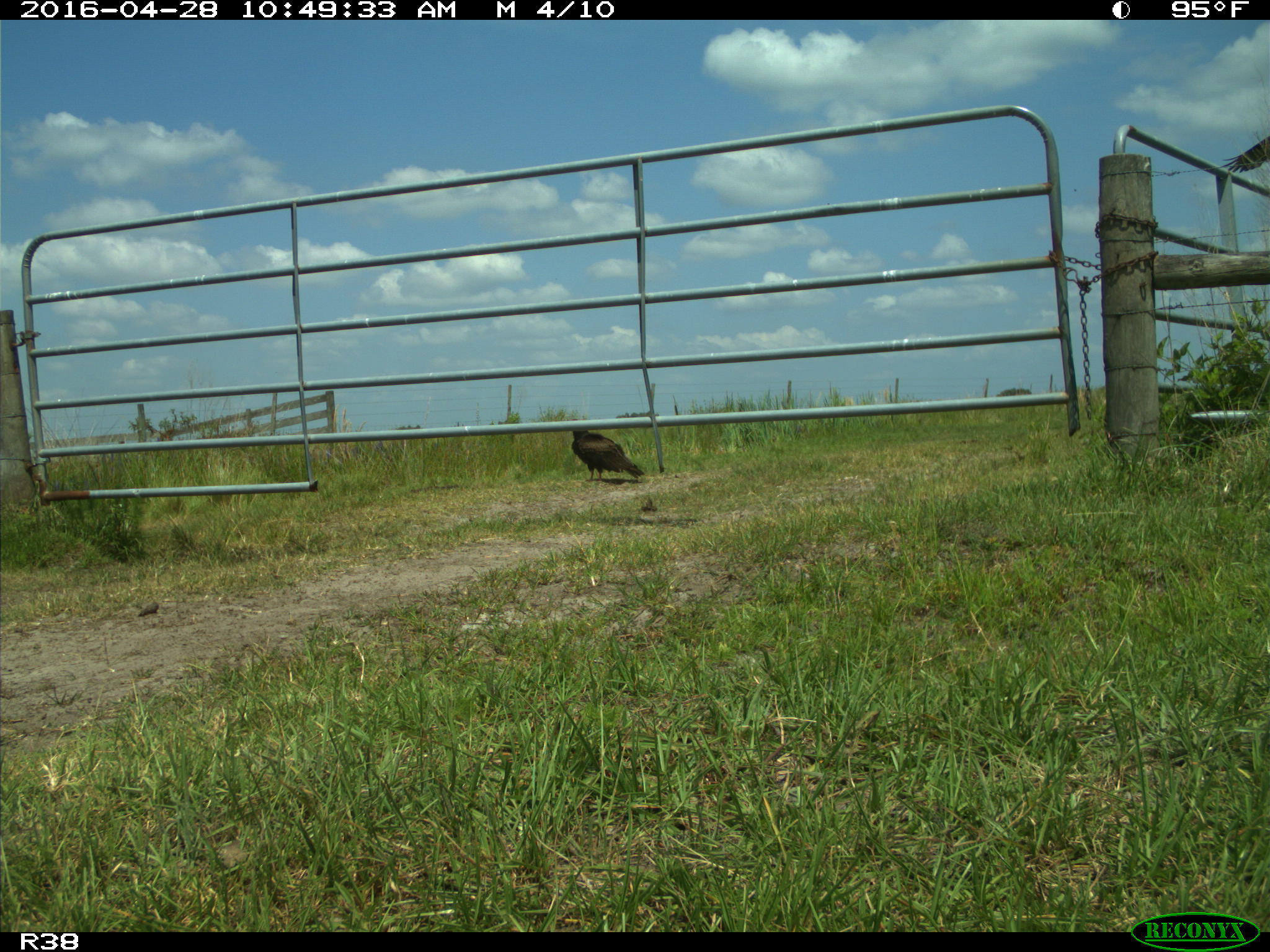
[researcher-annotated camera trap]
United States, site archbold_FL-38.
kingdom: Animalia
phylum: Chordata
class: Aves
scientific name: Aves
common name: birds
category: unidentified bird